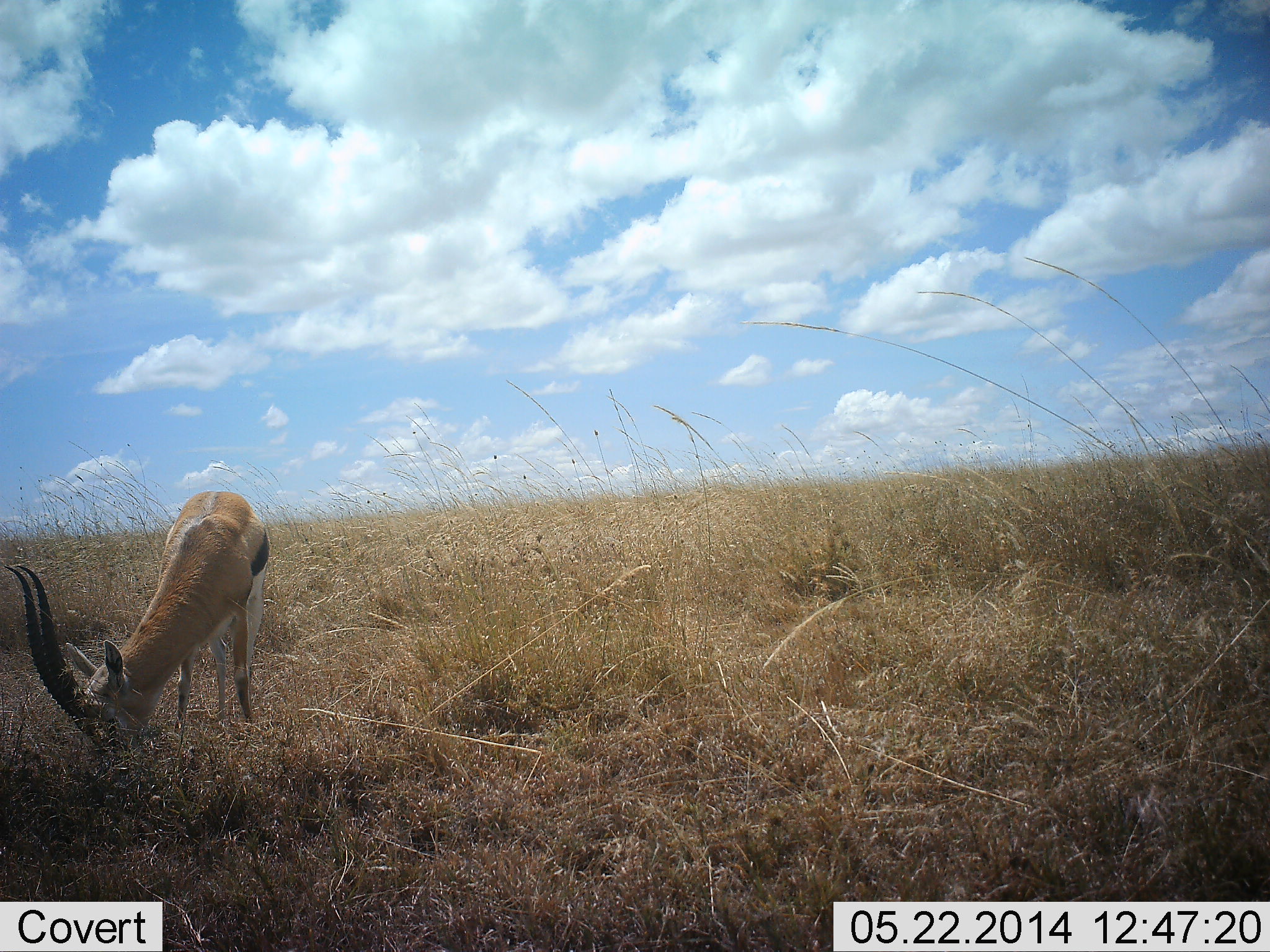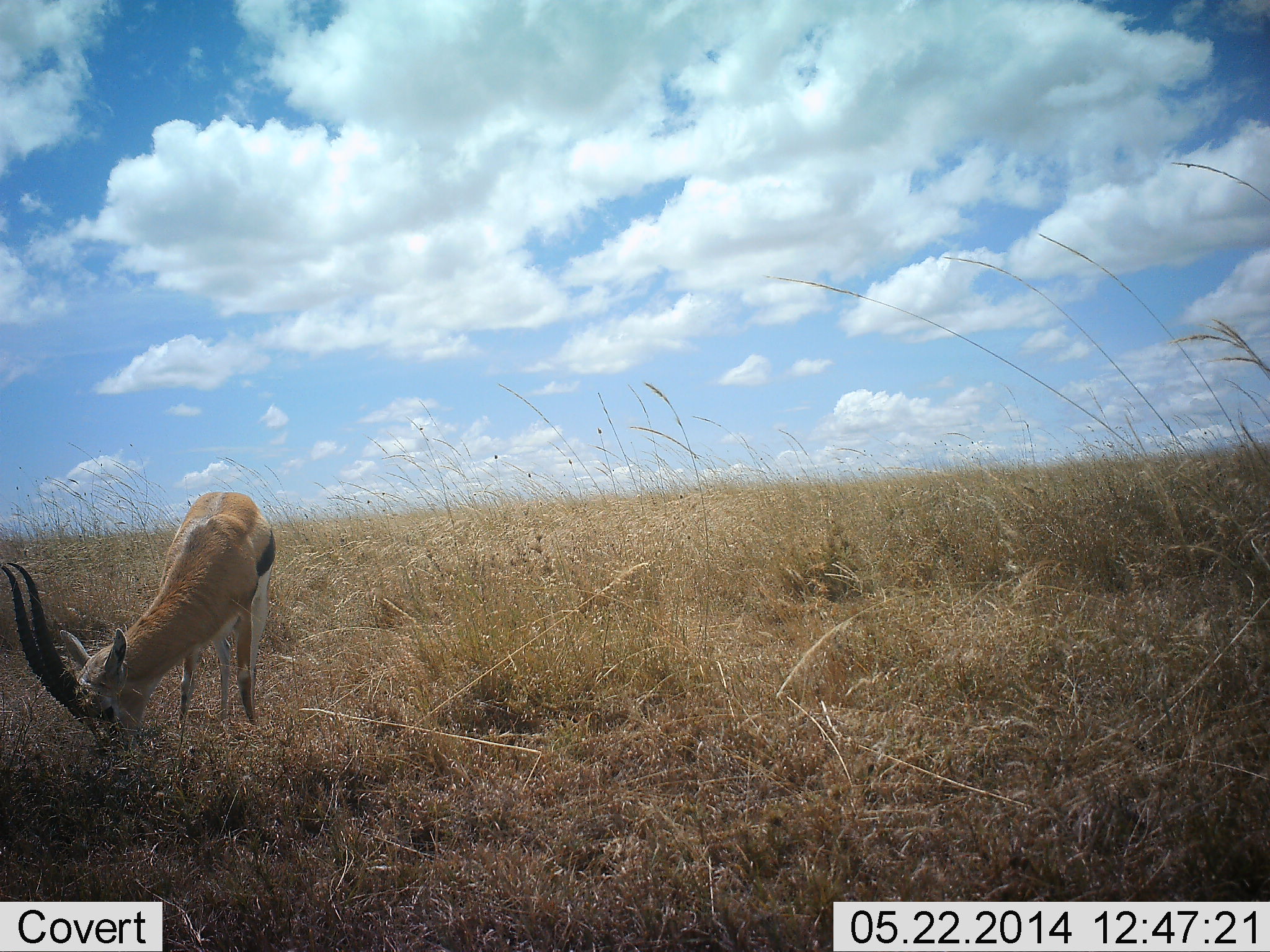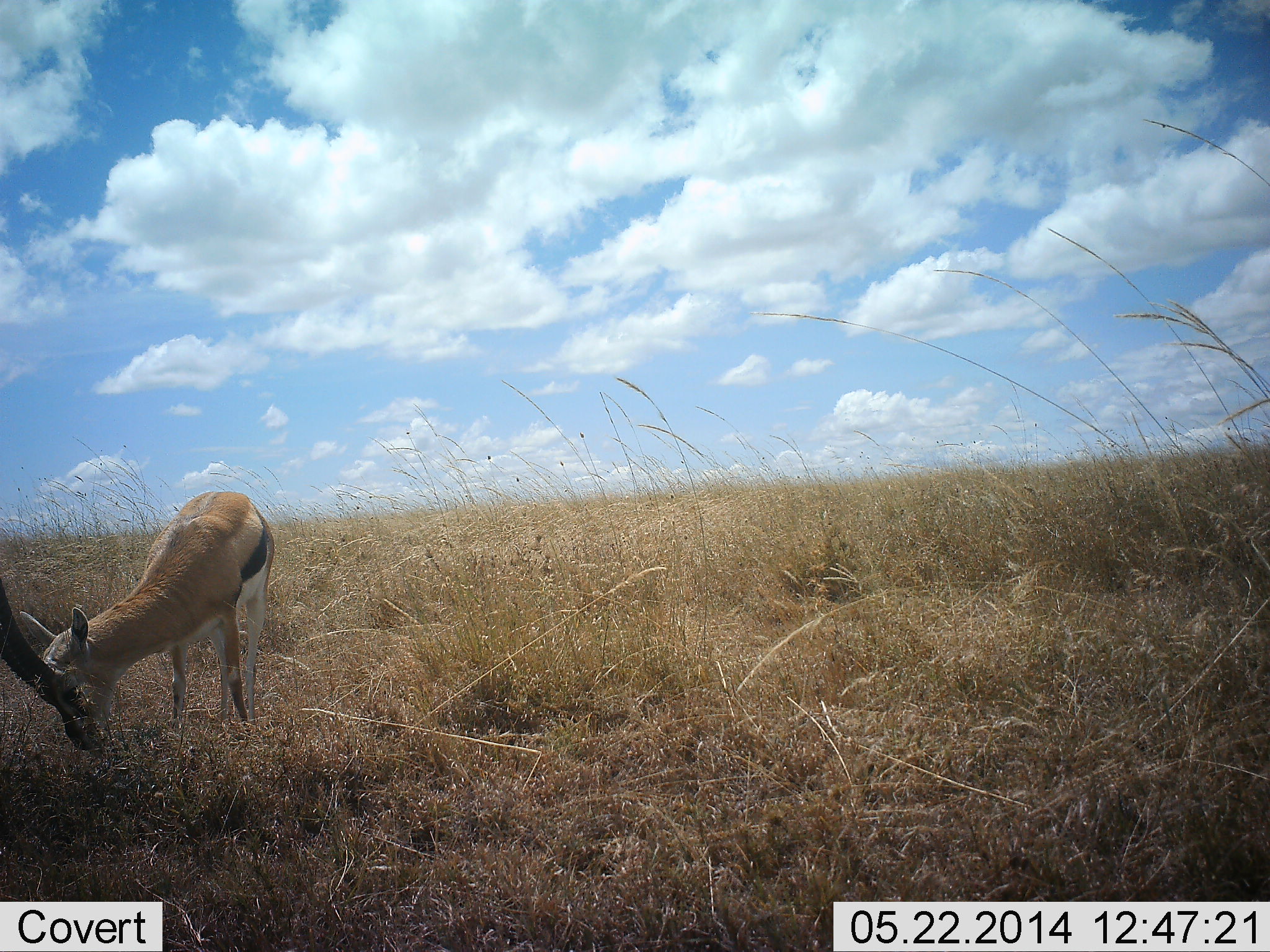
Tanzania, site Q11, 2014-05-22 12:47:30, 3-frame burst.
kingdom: Animalia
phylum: Chordata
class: Mammalia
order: Artiodactyla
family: Bovidae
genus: Eudorcas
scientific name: Eudorcas thomsonii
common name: thomson's gazelle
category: gazellethomsons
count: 1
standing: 10%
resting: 10%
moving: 0%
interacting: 0%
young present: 0%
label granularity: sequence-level